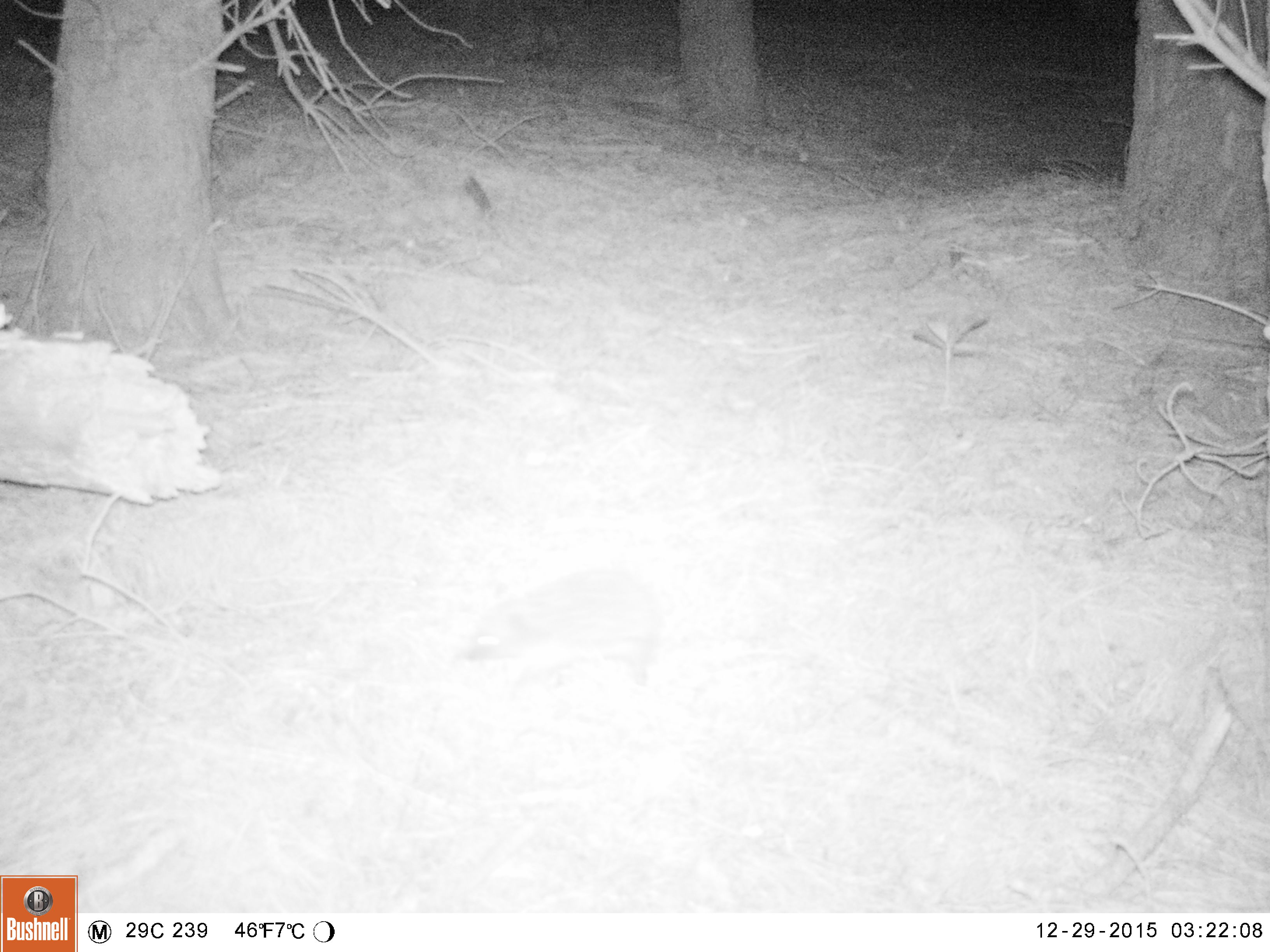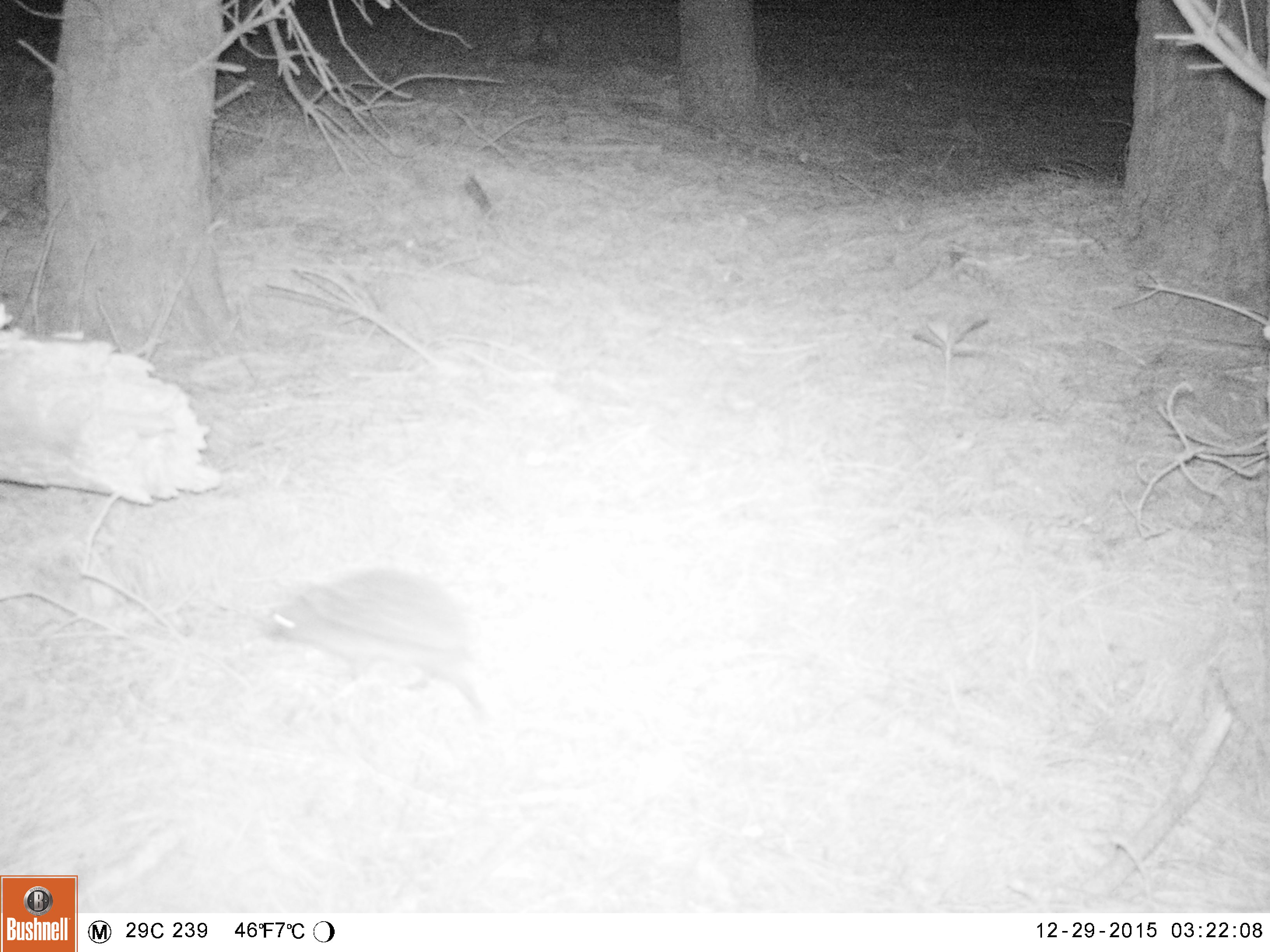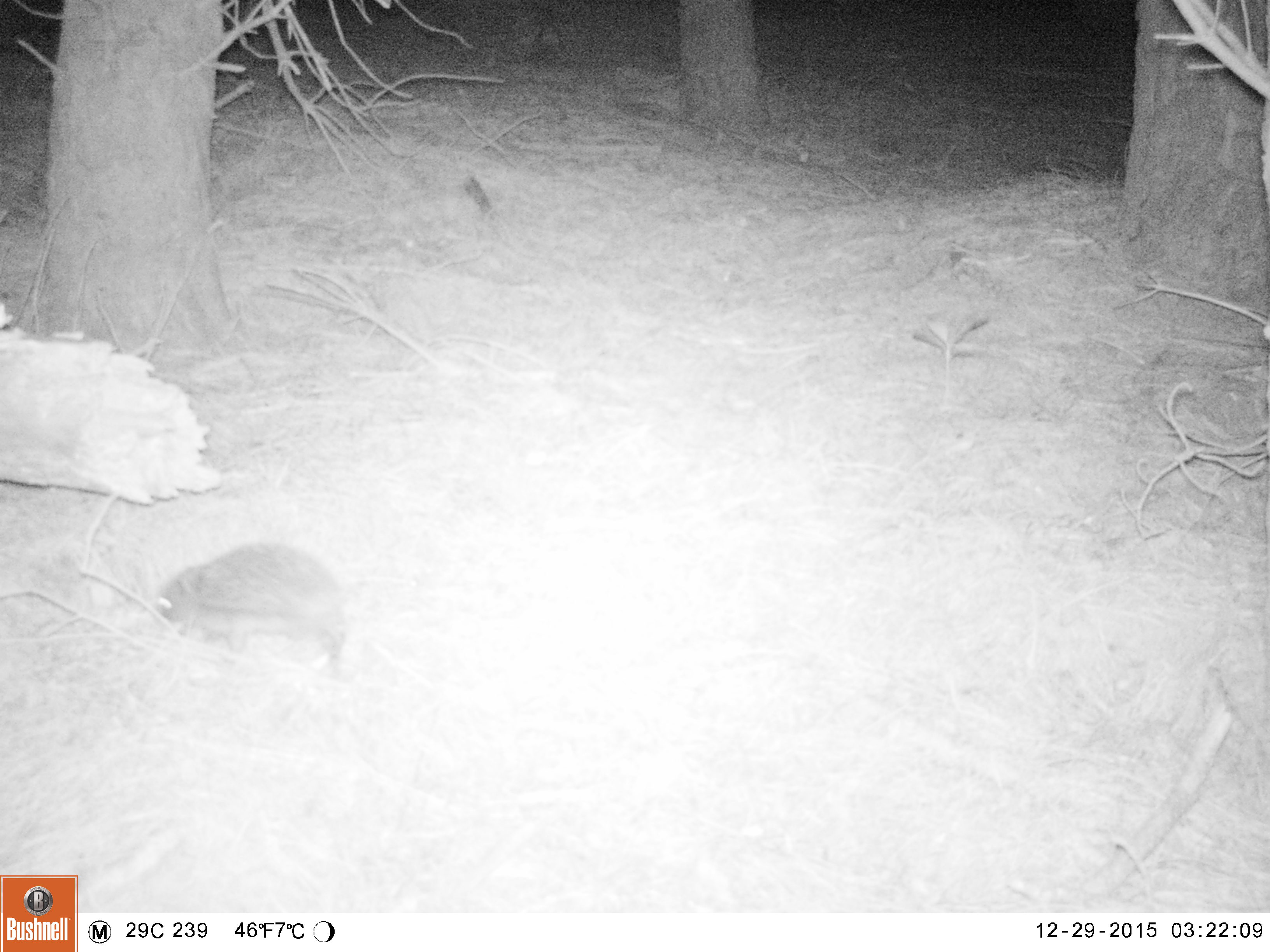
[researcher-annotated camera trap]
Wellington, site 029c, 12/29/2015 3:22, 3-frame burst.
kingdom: Animalia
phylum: Chordata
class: Mammalia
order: Eulipotyphla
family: Erinaceidae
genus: Erinaceus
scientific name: Erinaceus europaeus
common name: hedgehog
Hedgehog (Erinaceus europaeus).